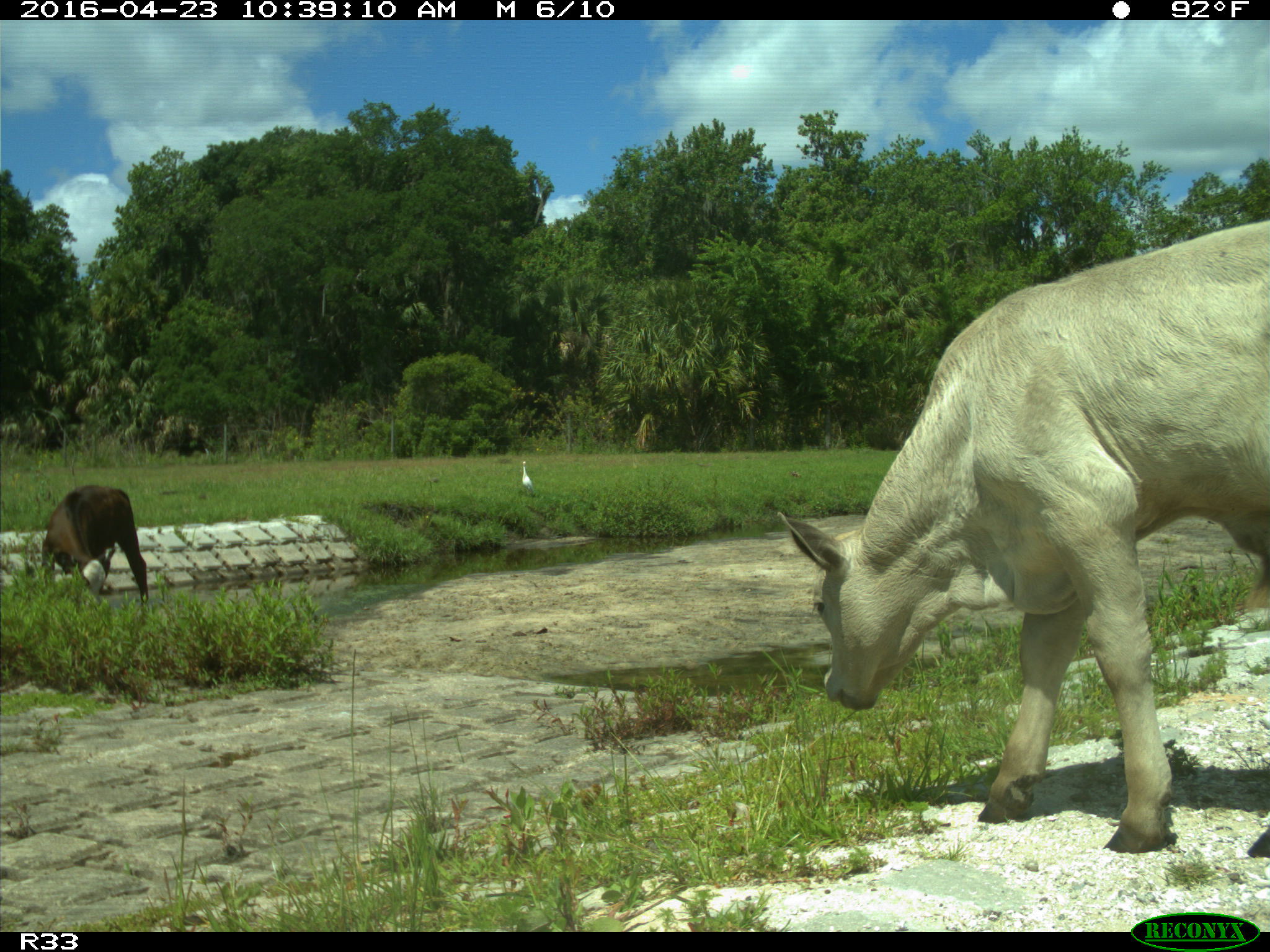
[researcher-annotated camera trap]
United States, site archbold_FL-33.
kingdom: Animalia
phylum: Chordata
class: Mammalia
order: Artiodactyla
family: Bovidae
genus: Bos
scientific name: Bos taurus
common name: domestic cow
Bos taurus (domestic cow).